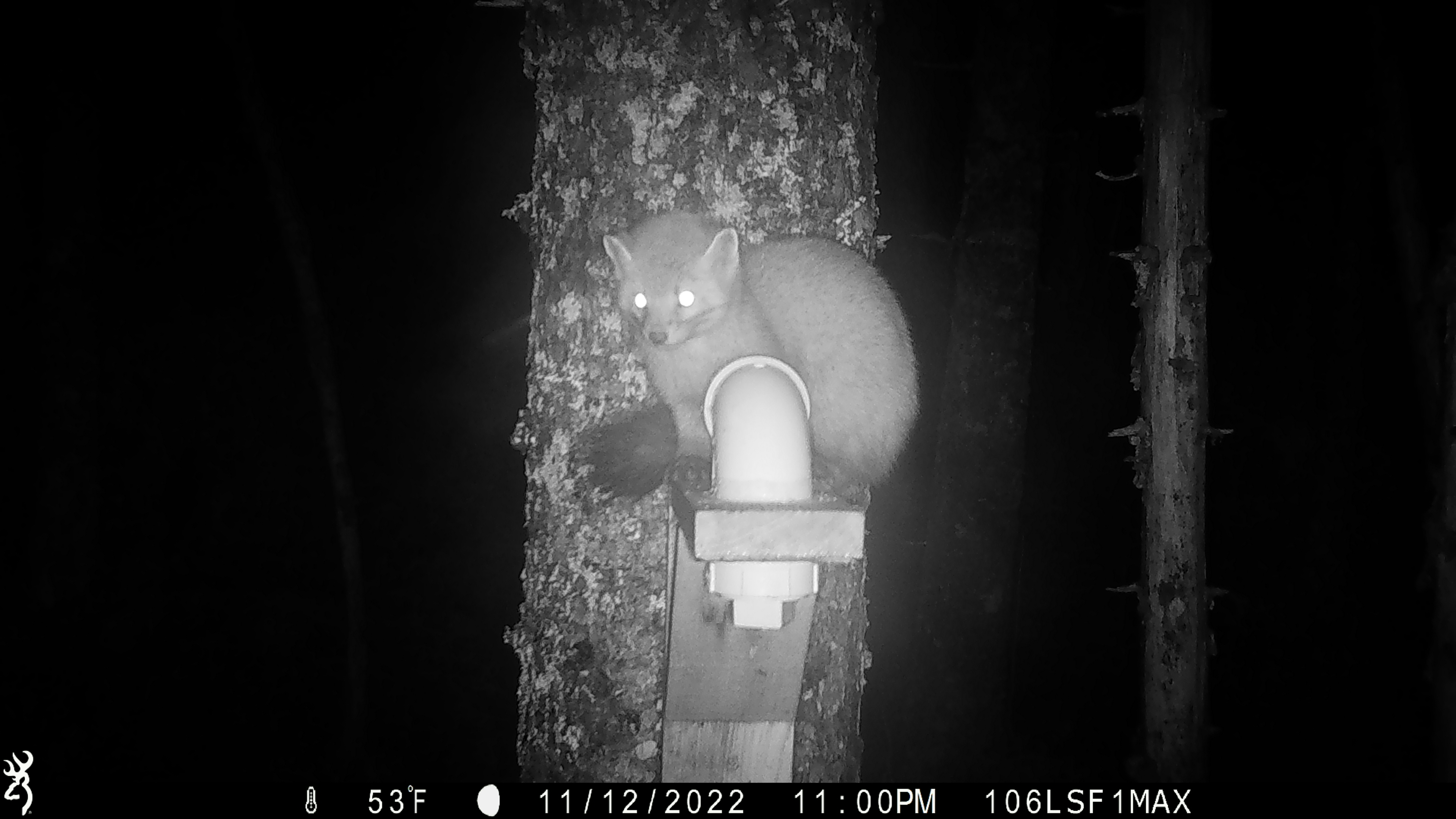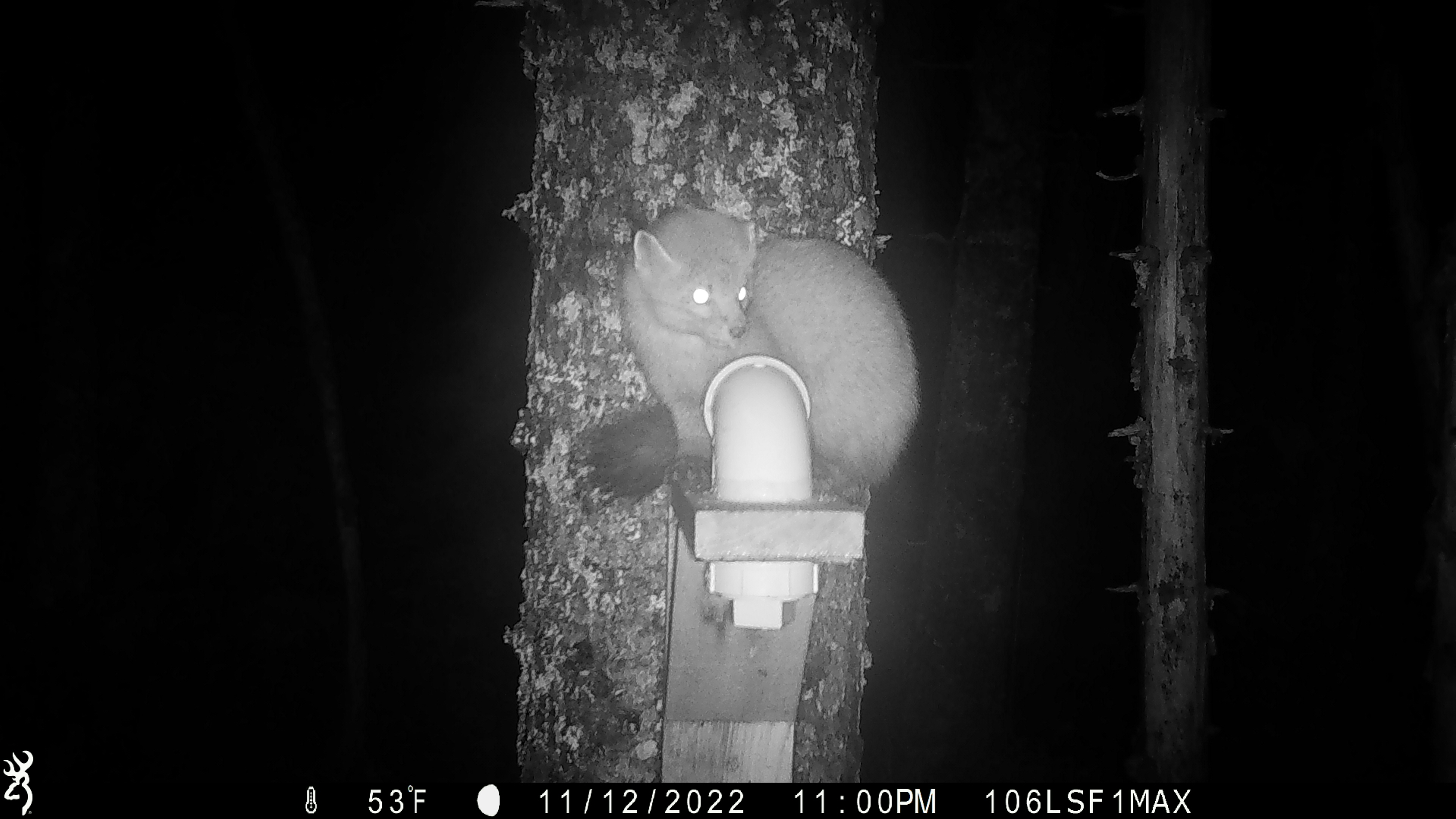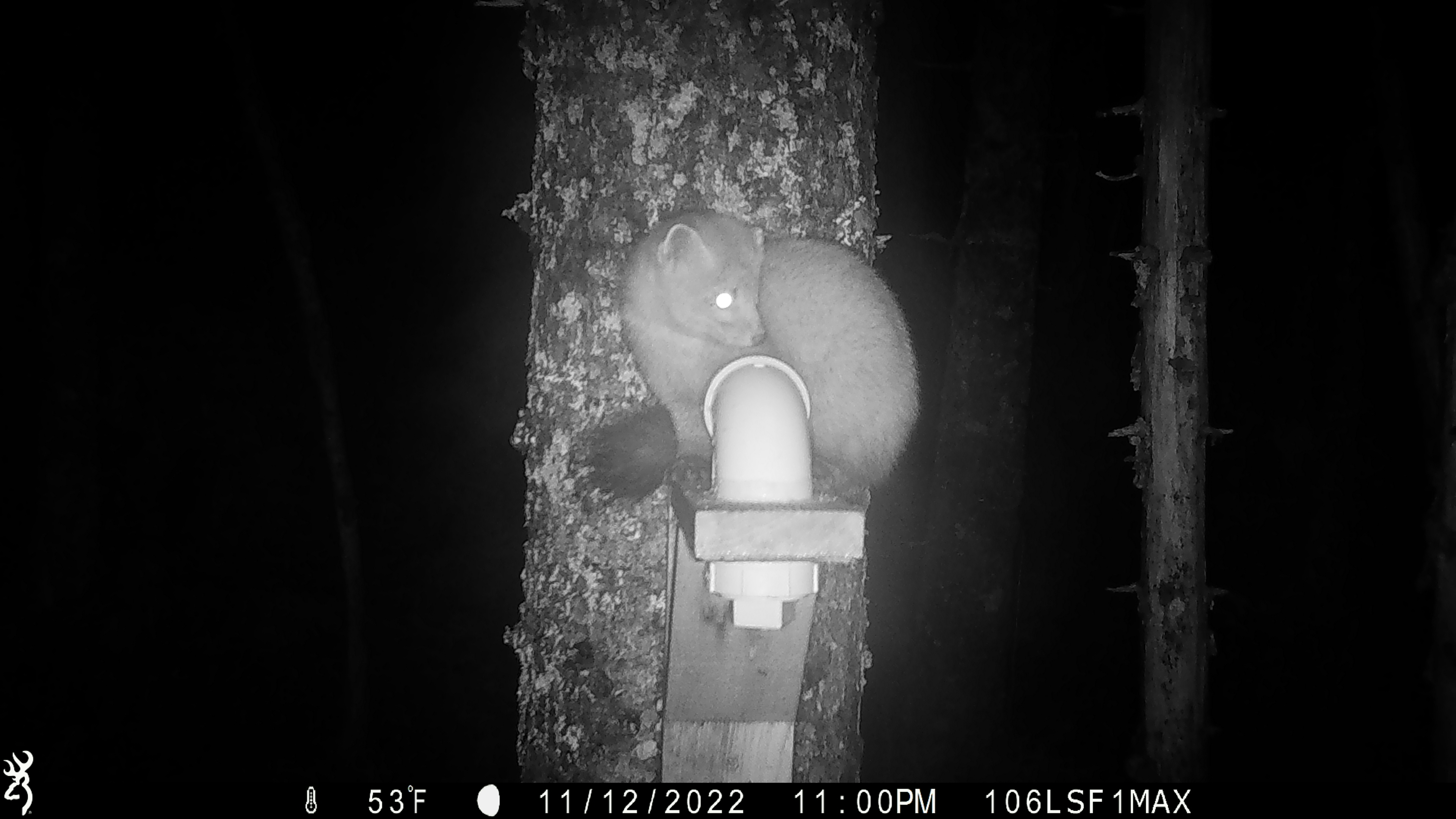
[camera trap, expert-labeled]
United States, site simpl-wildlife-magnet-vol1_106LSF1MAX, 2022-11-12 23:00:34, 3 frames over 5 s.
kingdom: Animalia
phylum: Chordata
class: Mammalia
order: Carnivora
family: Mustelidae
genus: Martes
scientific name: Martes americana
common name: american marten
American marten (Martes americana).